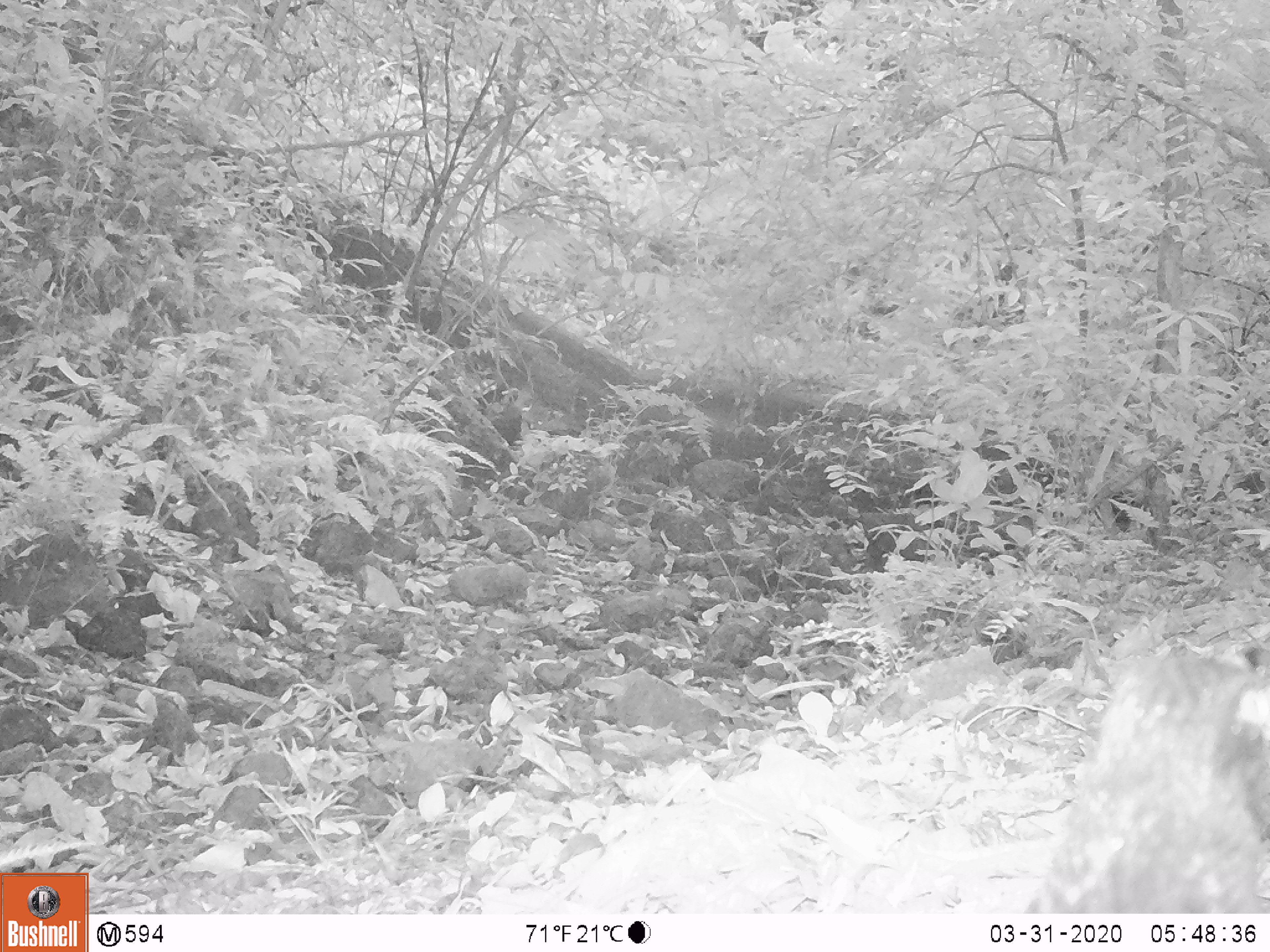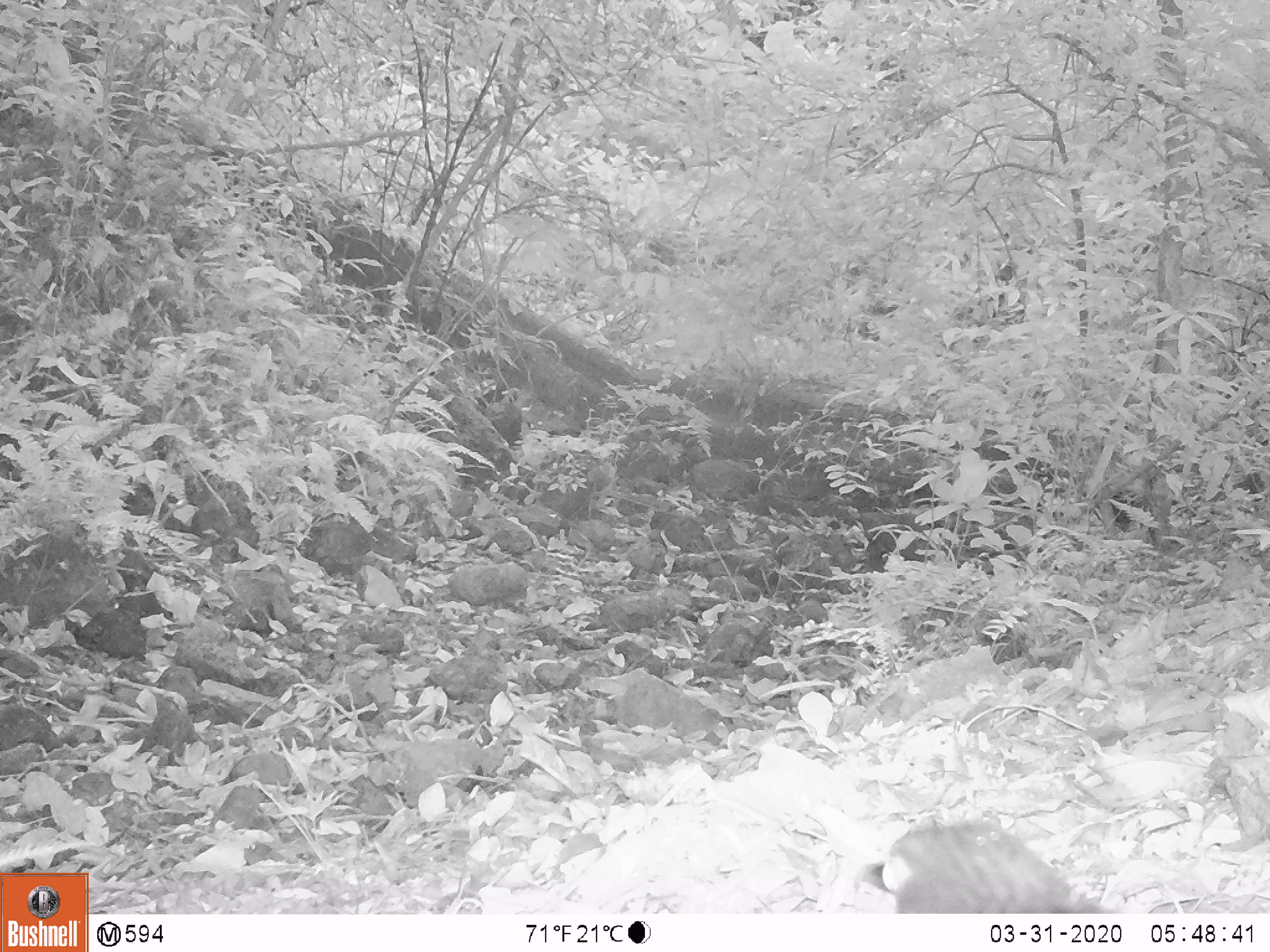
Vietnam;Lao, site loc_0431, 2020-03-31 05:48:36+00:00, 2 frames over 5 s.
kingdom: Animalia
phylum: Chordata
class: Aves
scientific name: Aves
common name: bird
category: unidentified bird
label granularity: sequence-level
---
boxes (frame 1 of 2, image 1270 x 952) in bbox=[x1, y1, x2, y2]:
unidentified bird: bbox=[1026, 644, 1269, 911]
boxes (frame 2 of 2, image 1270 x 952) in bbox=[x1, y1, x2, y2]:
unidentified bird: bbox=[853, 817, 1105, 912]